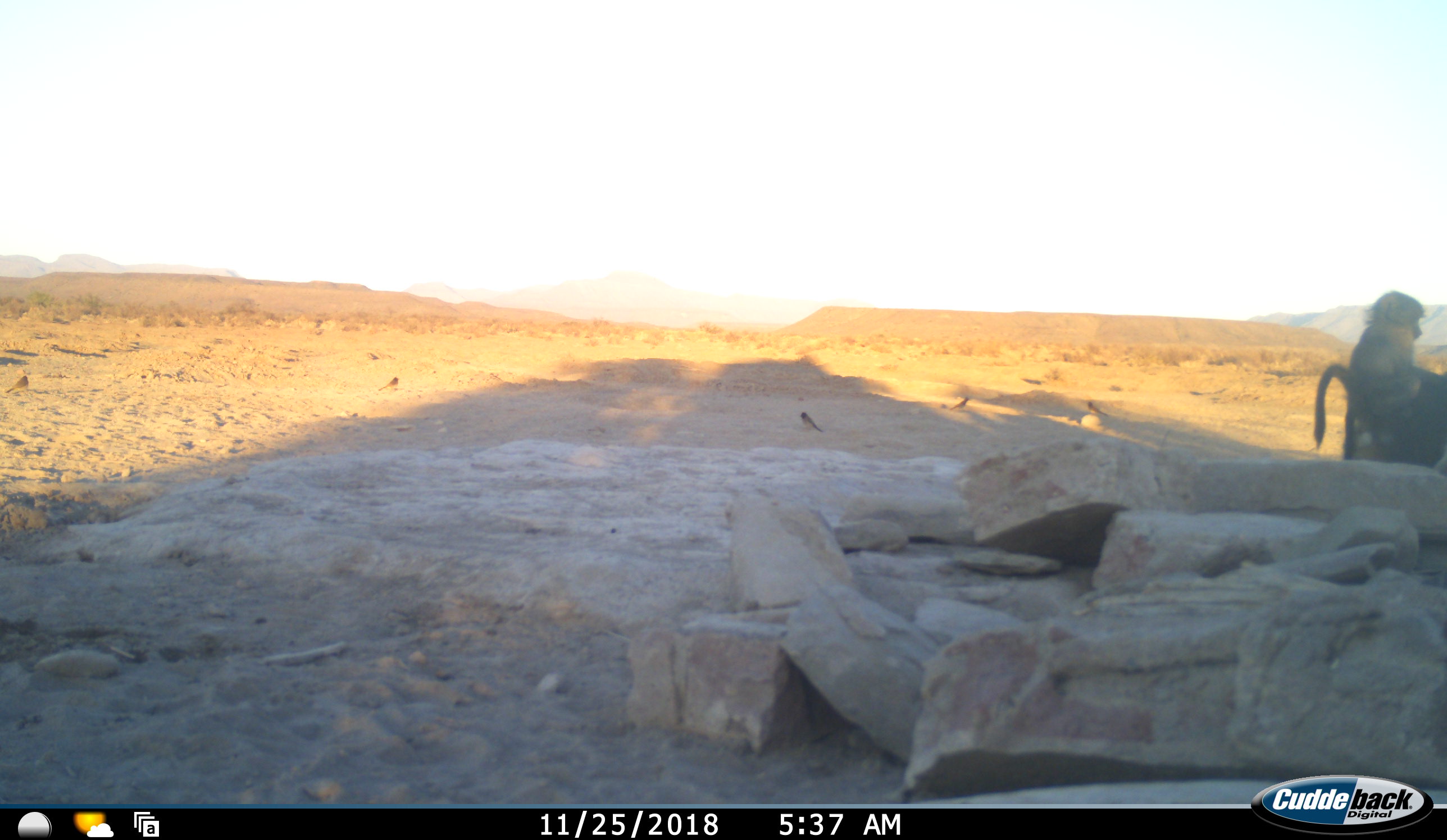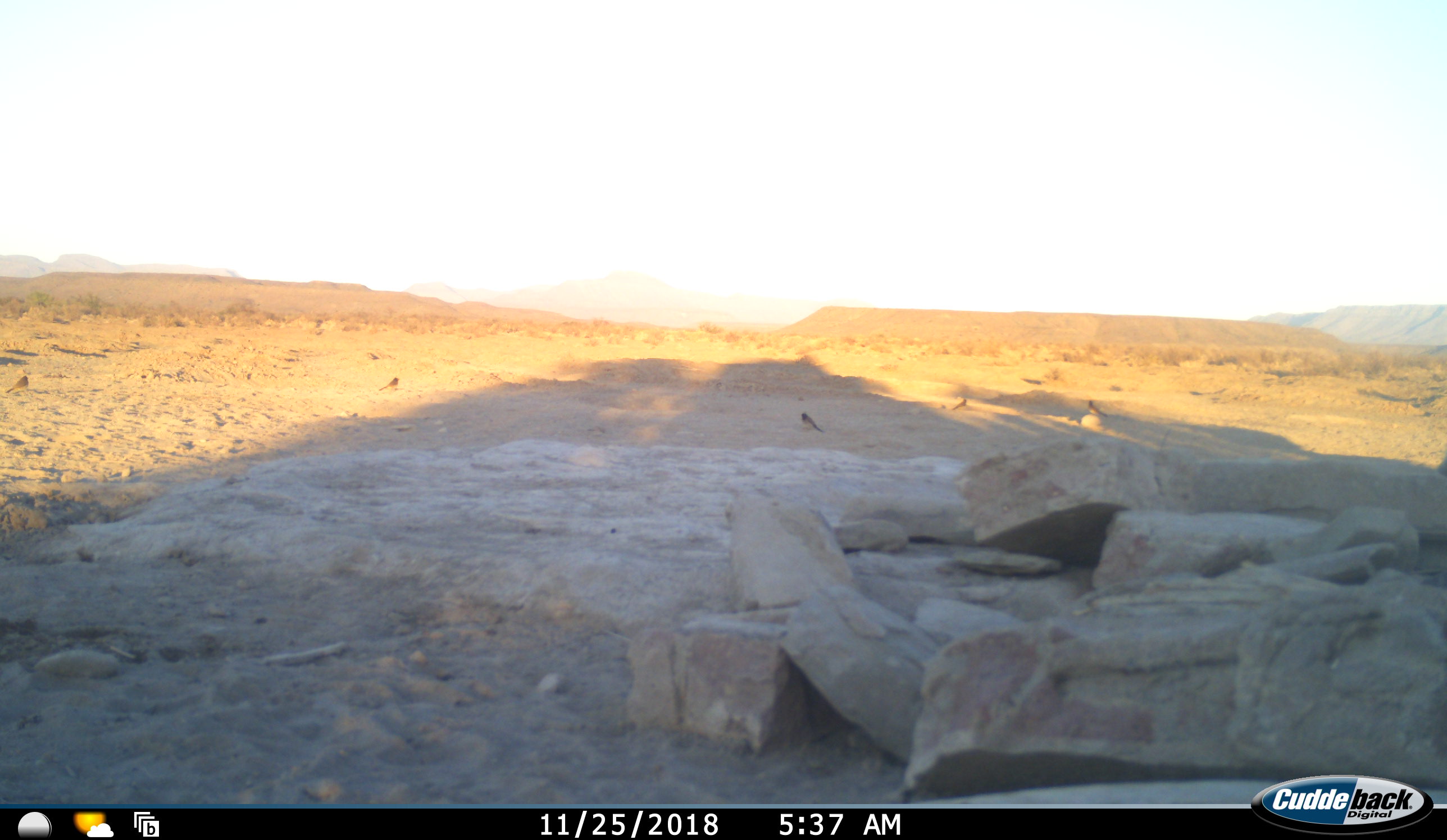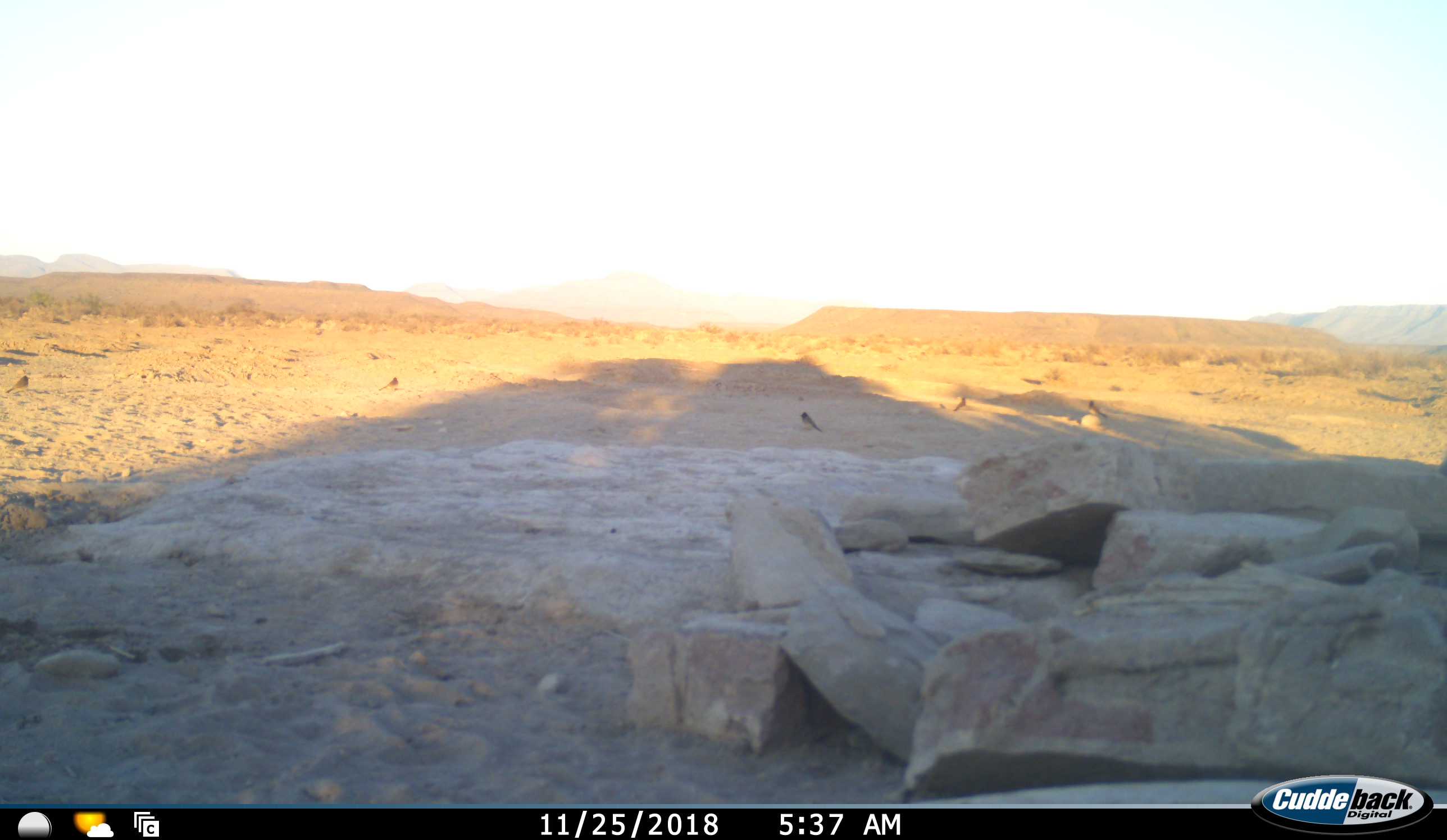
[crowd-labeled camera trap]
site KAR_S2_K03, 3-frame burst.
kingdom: Animalia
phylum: Chordata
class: Mammalia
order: Primates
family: Cercopithecidae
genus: Papio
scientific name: Papio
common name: baboon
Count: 2.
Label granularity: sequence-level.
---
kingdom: Animalia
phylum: Chordata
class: Aves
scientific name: Aves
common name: bird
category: birdother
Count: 5.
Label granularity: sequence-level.